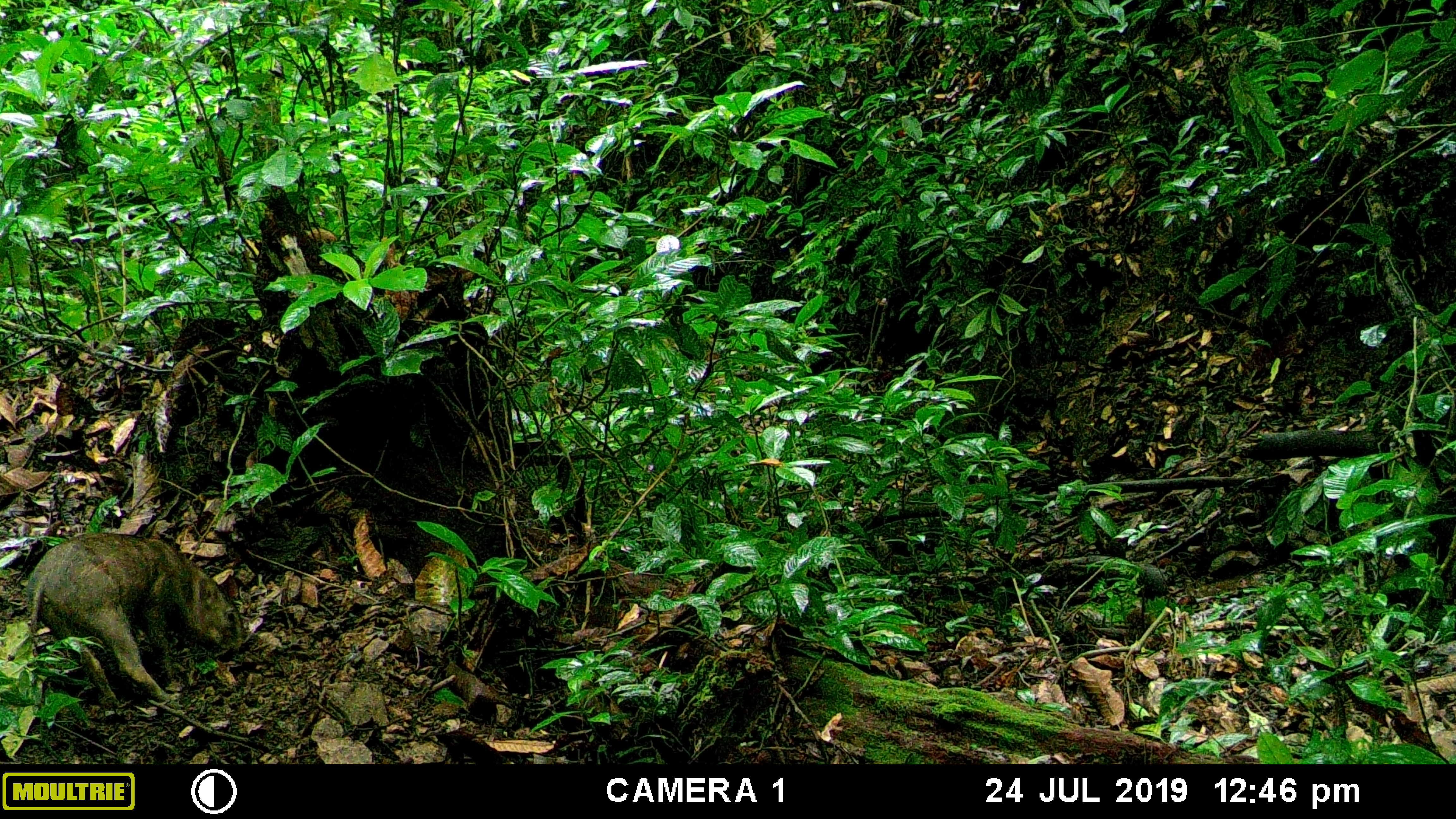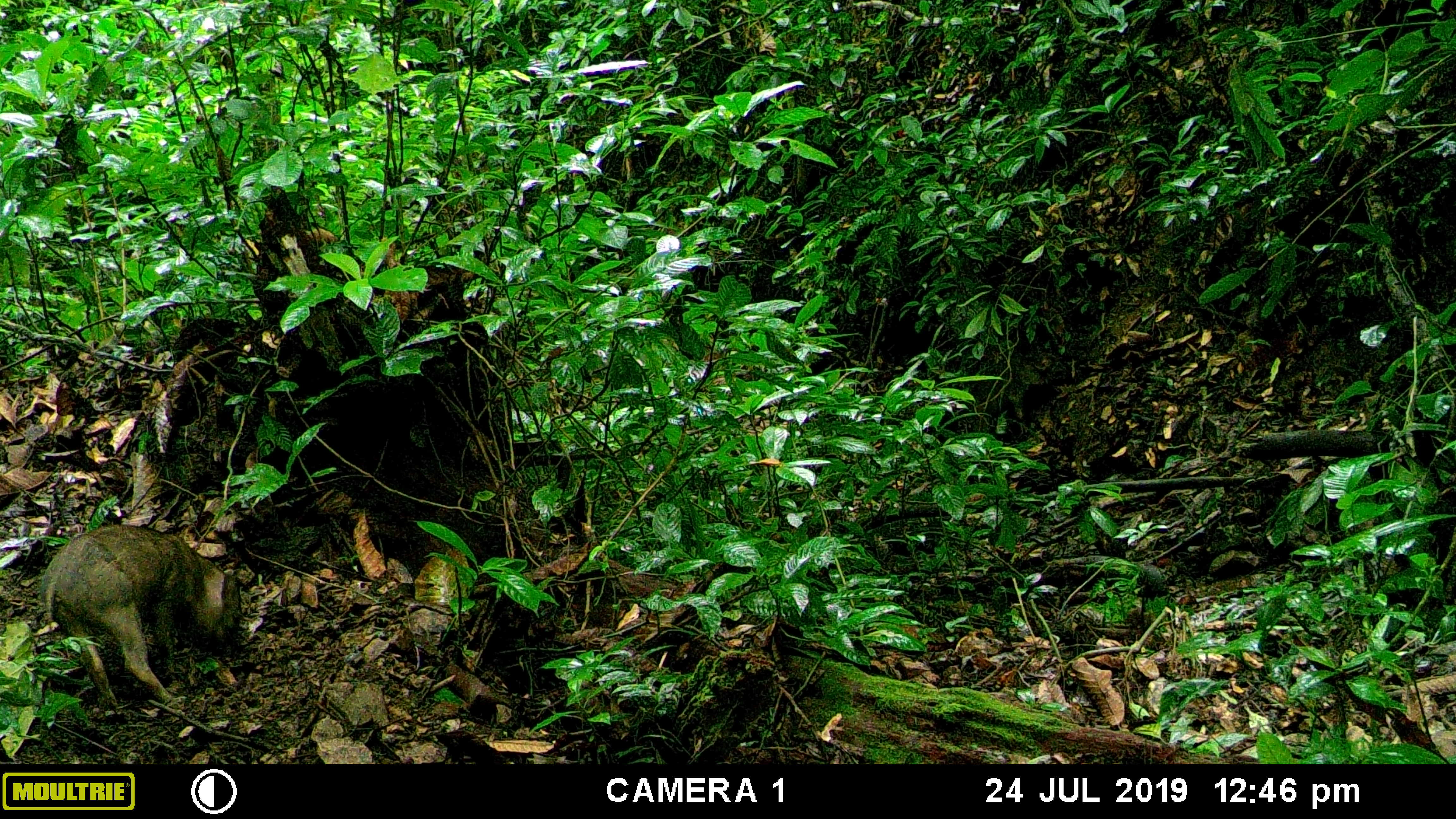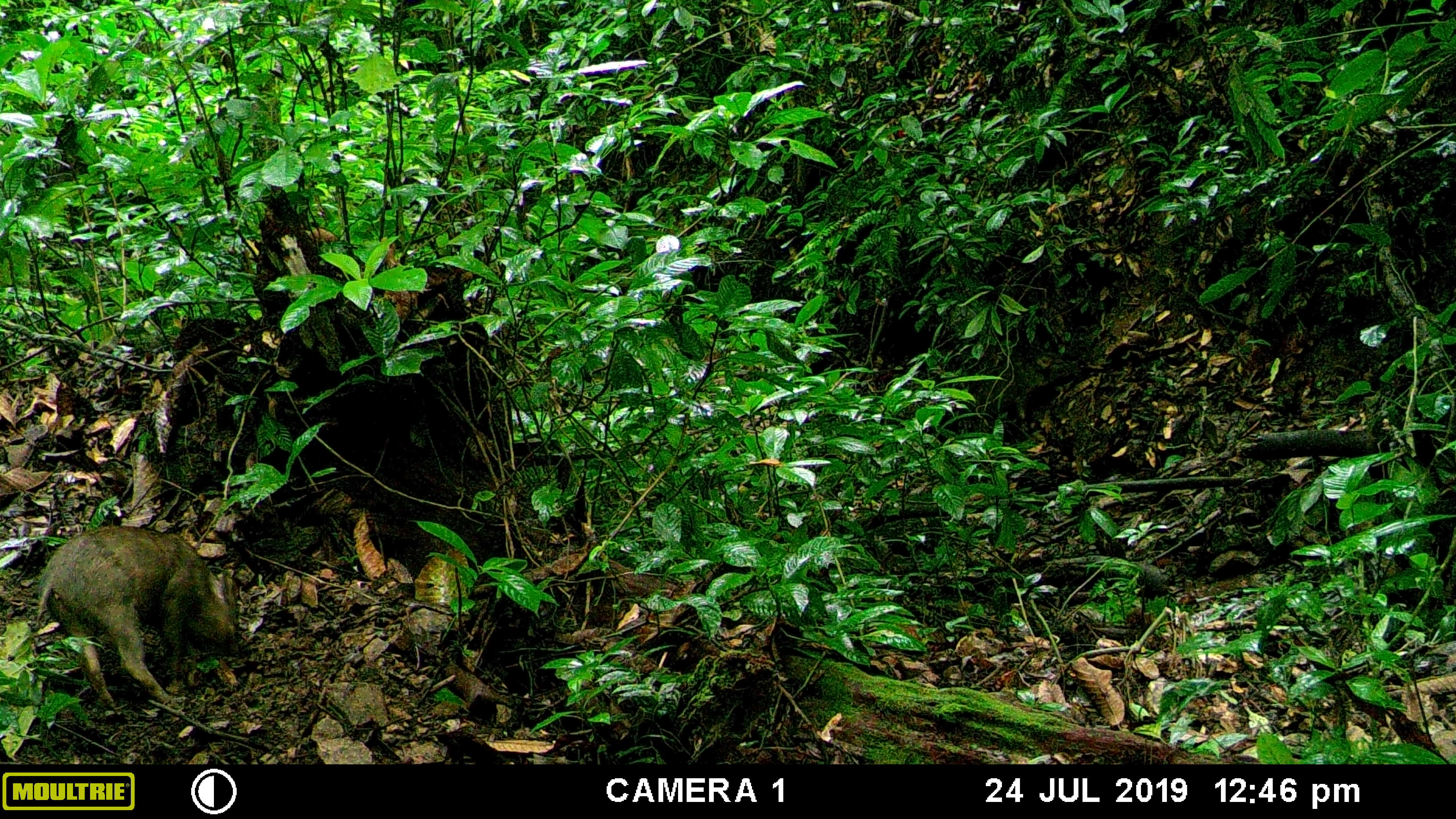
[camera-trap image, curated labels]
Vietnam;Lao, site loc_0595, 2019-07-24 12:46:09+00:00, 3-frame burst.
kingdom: Animalia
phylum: Chordata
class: Mammalia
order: Artiodactyla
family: Suidae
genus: Sus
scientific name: Sus scrofa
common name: eurasian wild pig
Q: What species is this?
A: Eurasian wild pig (Sus scrofa).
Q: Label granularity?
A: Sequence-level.